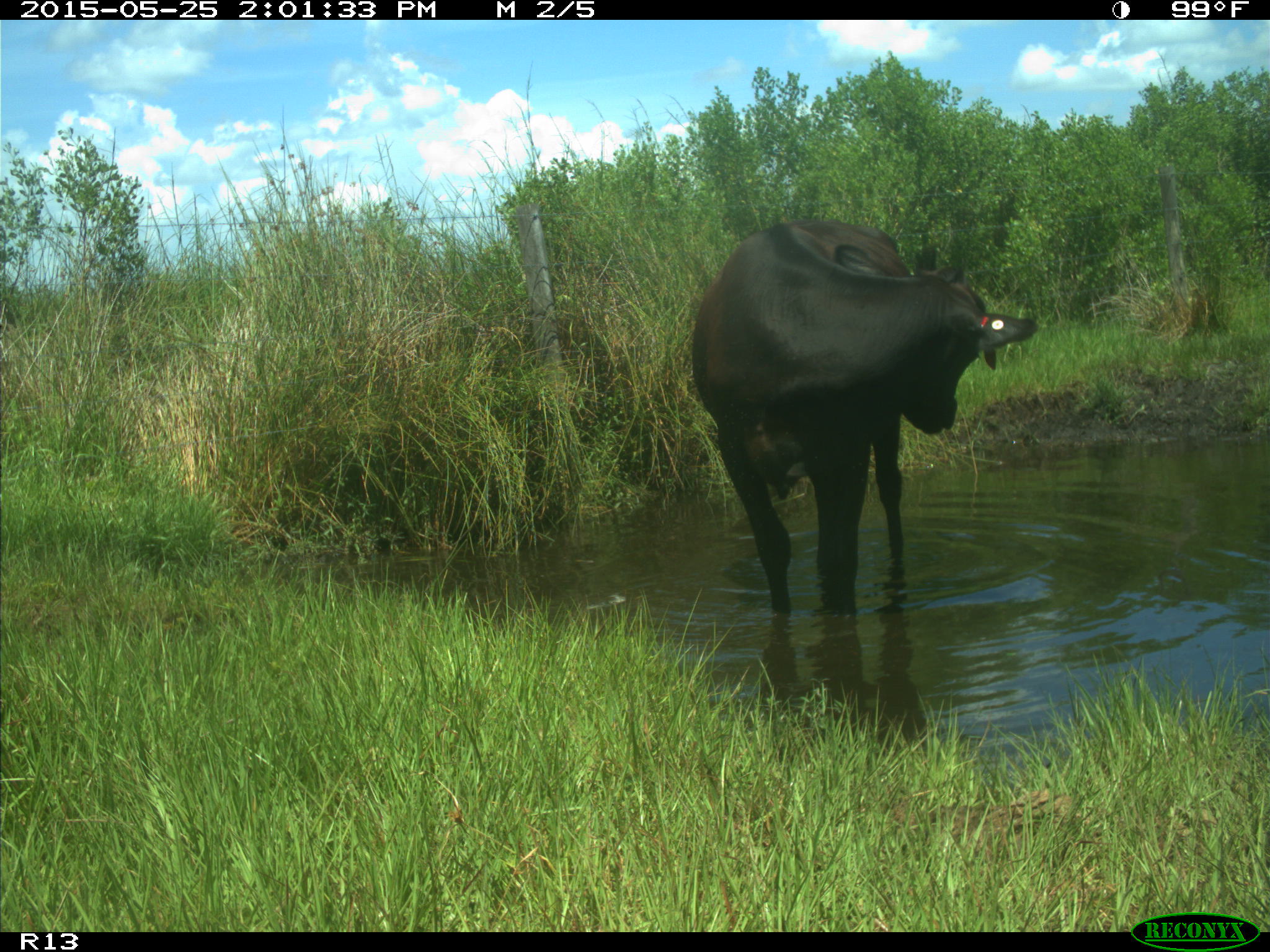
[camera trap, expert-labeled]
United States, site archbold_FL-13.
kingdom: Animalia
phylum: Chordata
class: Mammalia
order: Artiodactyla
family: Bovidae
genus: Bos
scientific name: Bos taurus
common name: domestic cow